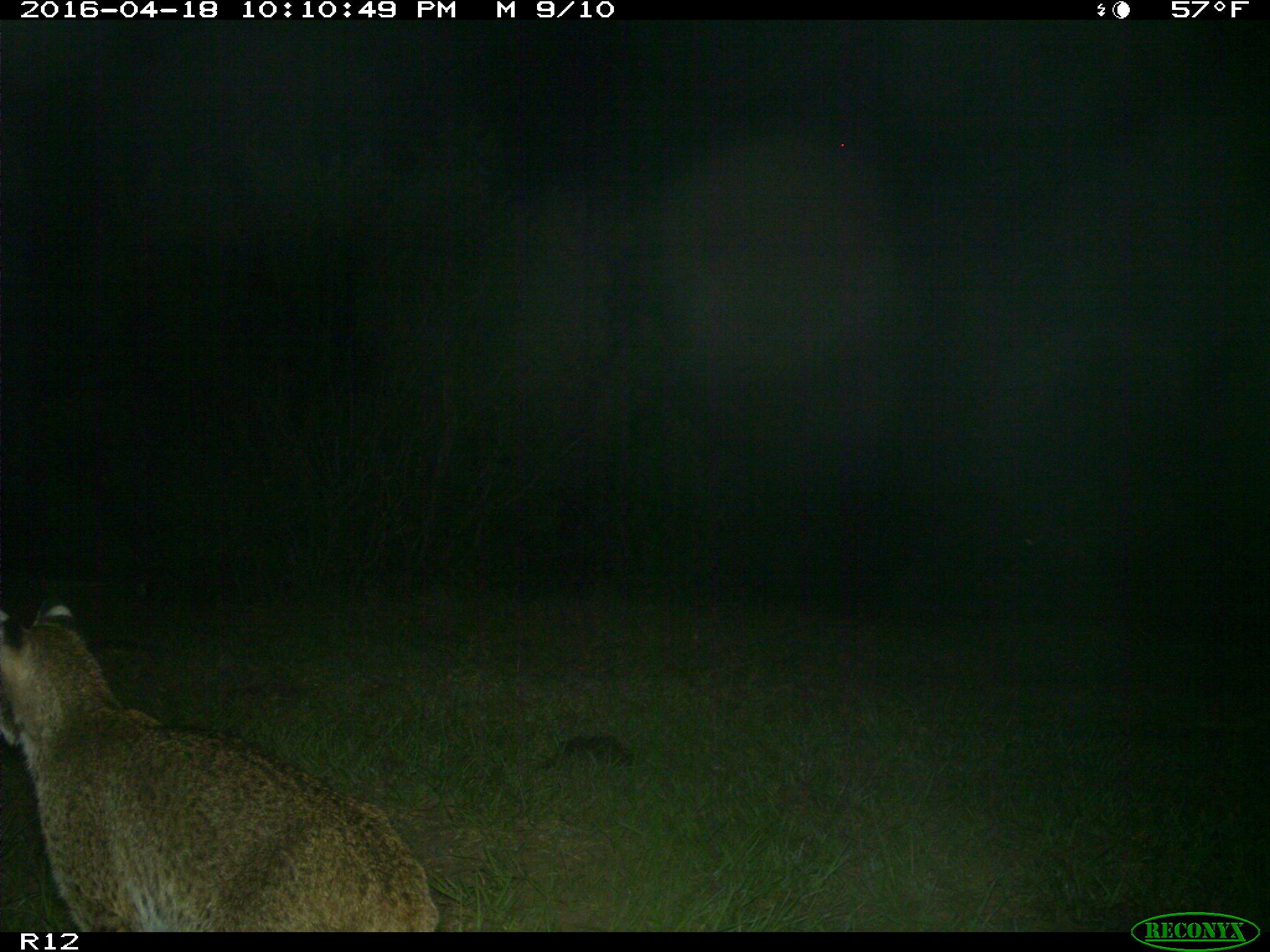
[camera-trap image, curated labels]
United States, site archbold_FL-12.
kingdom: Animalia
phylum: Chordata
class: Mammalia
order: Carnivora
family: Felidae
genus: Lynx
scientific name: Lynx rufus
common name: bobcat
Lynx rufus (bobcat).